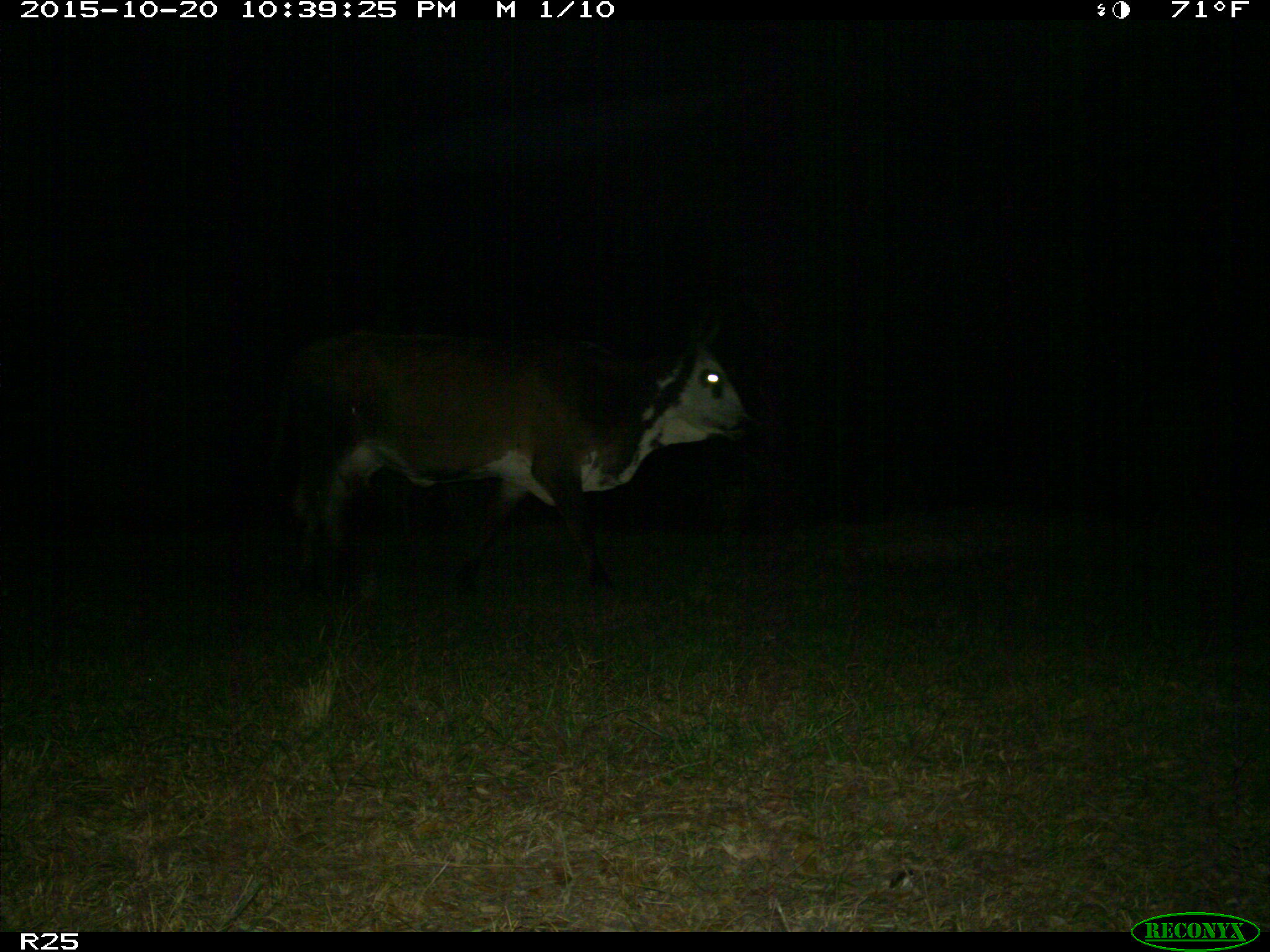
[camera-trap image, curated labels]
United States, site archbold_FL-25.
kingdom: Animalia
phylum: Chordata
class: Mammalia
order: Artiodactyla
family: Bovidae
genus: Bos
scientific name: Bos taurus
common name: domestic cow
Bos taurus (domestic cow).